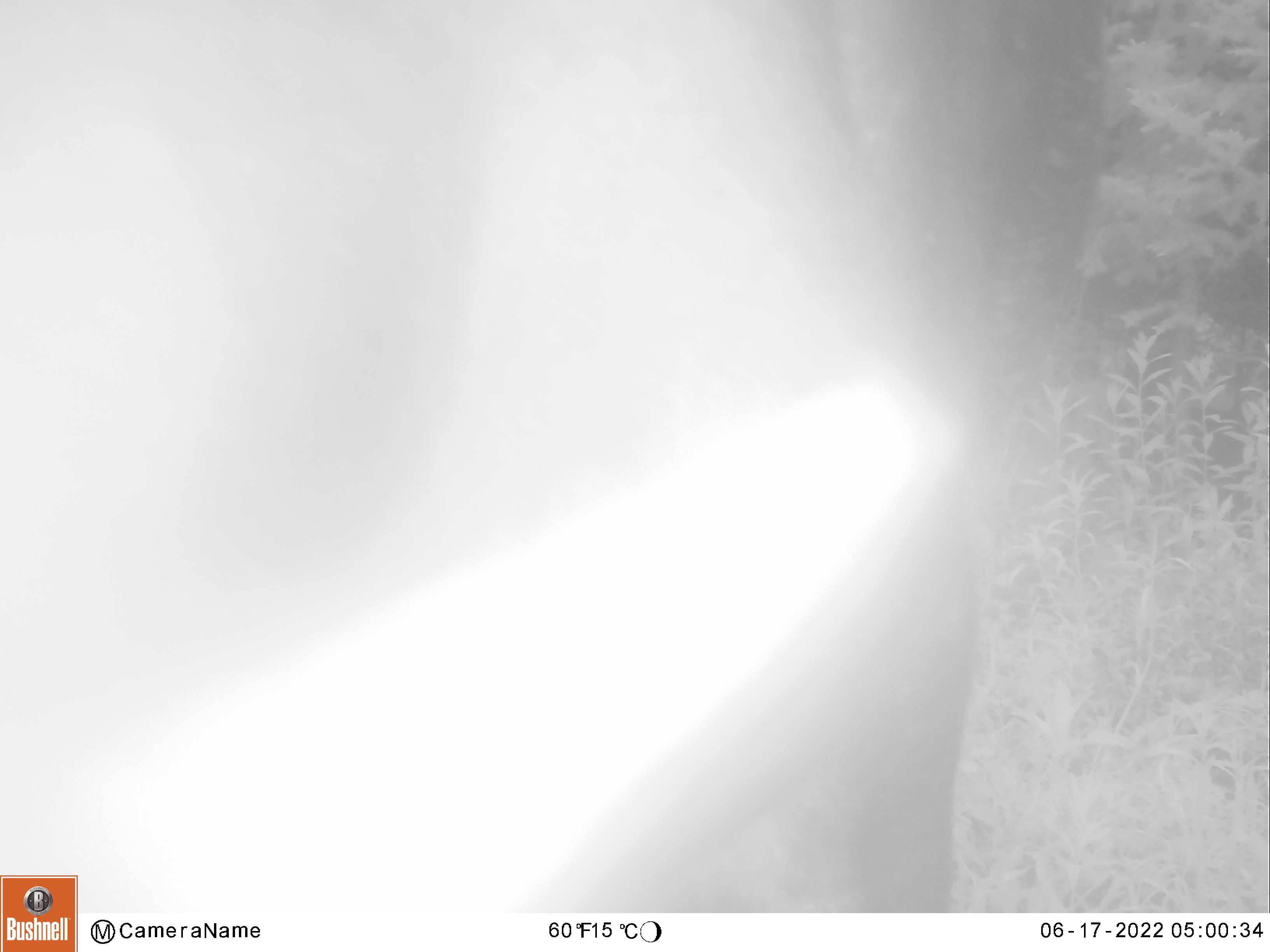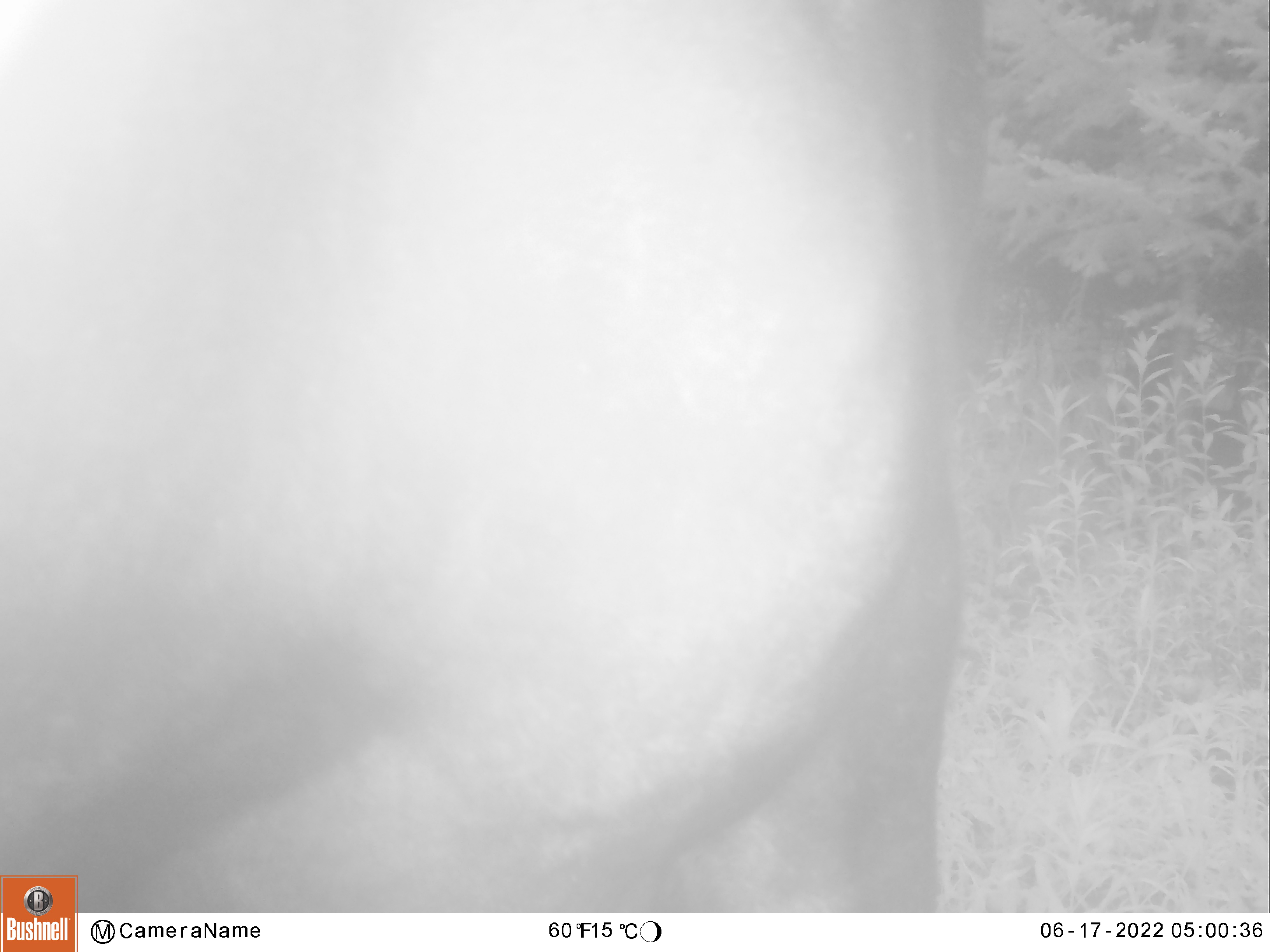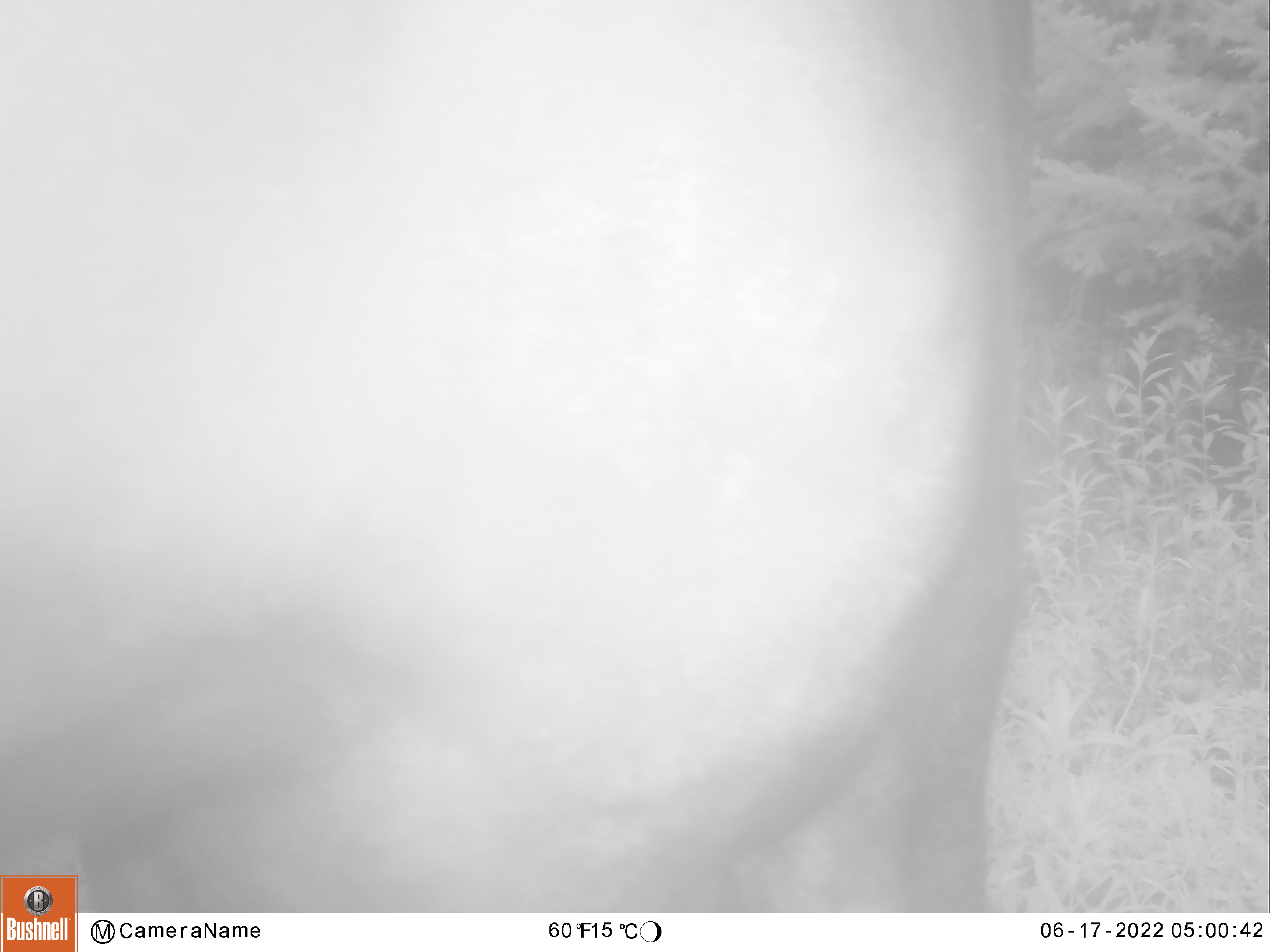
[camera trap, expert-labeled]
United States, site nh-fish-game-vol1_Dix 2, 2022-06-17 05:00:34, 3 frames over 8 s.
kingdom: Animalia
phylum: Chordata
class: Mammalia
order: Artiodactyla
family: Cervidae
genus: Alces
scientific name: Alces alces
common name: moose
Moose (Alces alces).